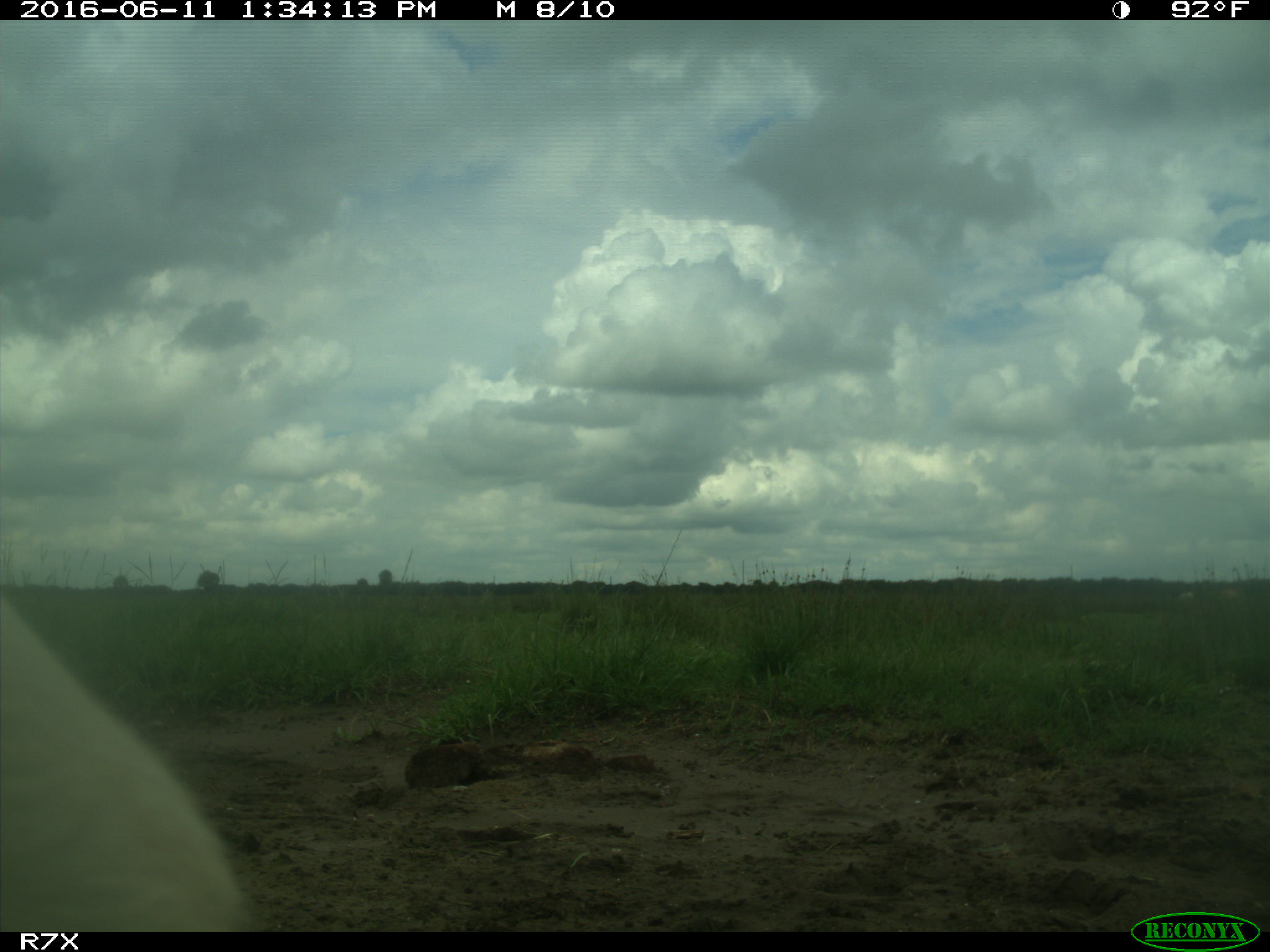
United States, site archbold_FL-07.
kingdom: Animalia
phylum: Chordata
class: Mammalia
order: Artiodactyla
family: Bovidae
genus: Bos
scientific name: Bos taurus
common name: domestic cow